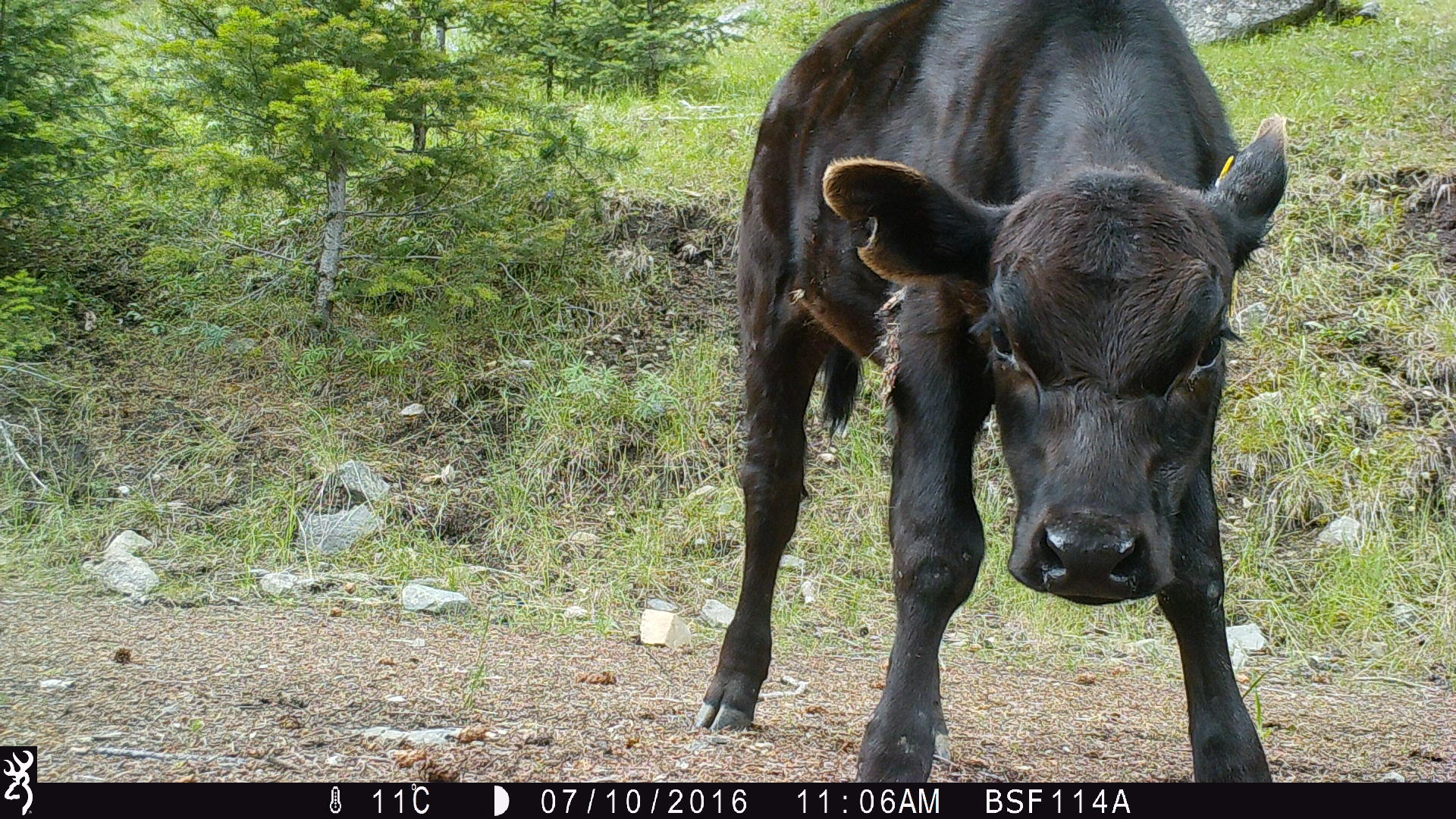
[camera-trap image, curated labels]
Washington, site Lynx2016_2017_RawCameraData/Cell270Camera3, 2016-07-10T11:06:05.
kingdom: Animalia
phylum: Chordata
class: Mammalia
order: Artiodactyla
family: Bovidae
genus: Bos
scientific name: Bos taurus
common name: domestic cattle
Domestic cattle (Bos taurus). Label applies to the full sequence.